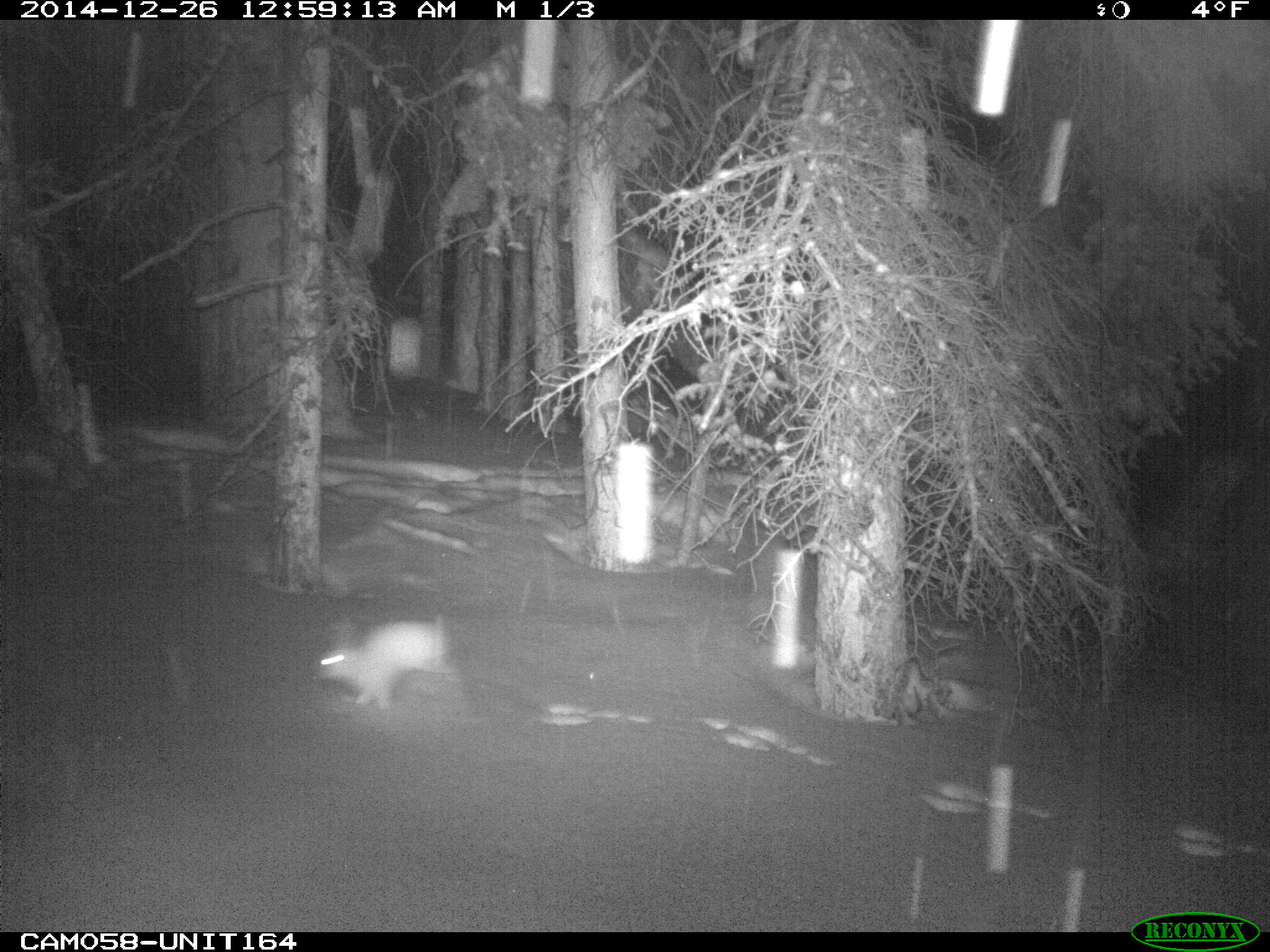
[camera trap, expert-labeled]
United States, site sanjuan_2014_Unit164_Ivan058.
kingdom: Animalia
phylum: Chordata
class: Mammalia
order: Lagomorpha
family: Leporidae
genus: Lepus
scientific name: Lepus americanus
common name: snowshoe hare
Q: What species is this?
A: Lepus americanus (snowshoe hare).